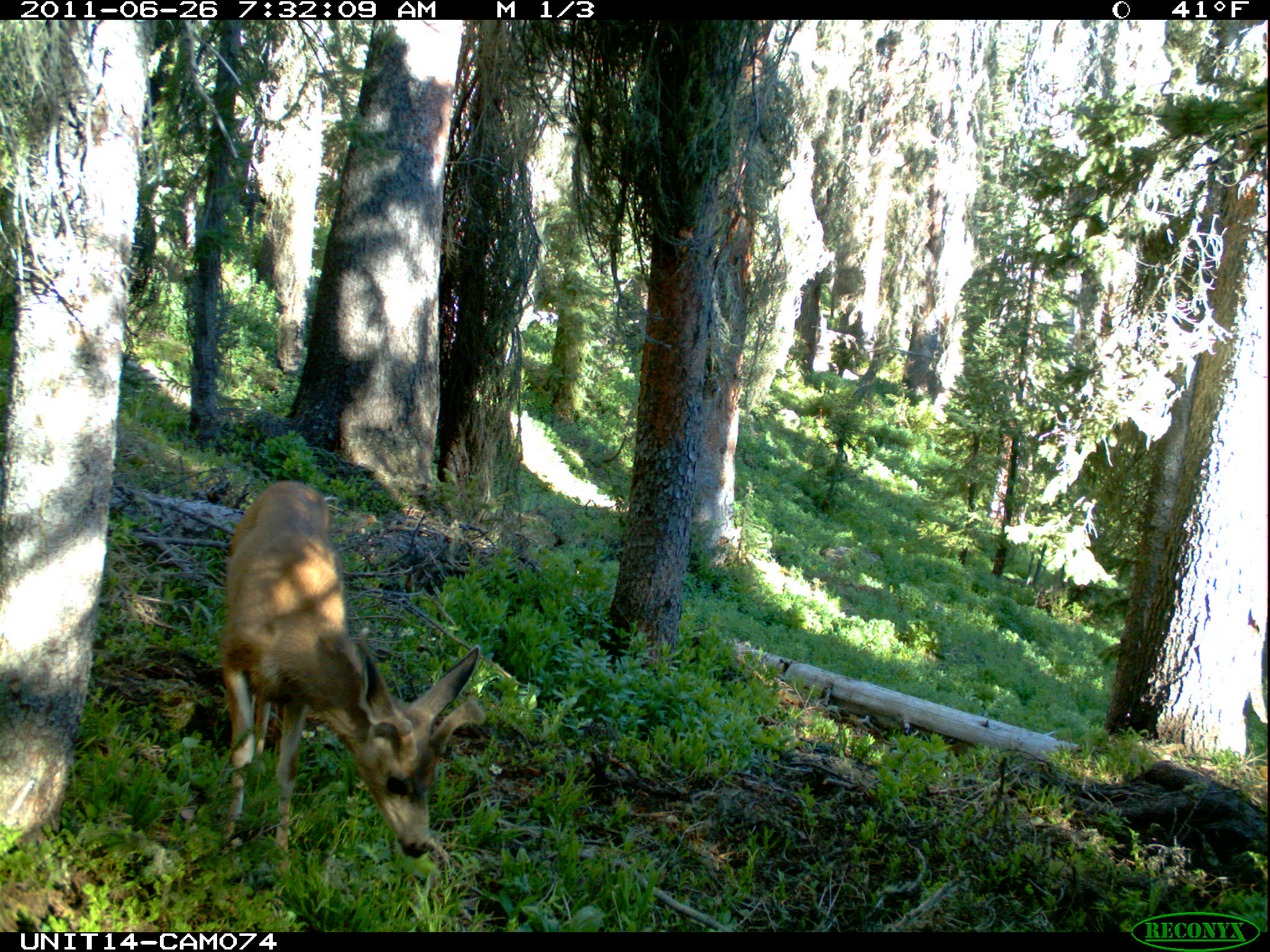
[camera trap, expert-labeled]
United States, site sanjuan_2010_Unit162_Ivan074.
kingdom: Animalia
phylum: Chordata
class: Mammalia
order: Artiodactyla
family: Cervidae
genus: Odocoileus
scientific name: Odocoileus hemionus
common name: mule deer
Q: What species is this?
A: Odocoileus hemionus (mule deer).